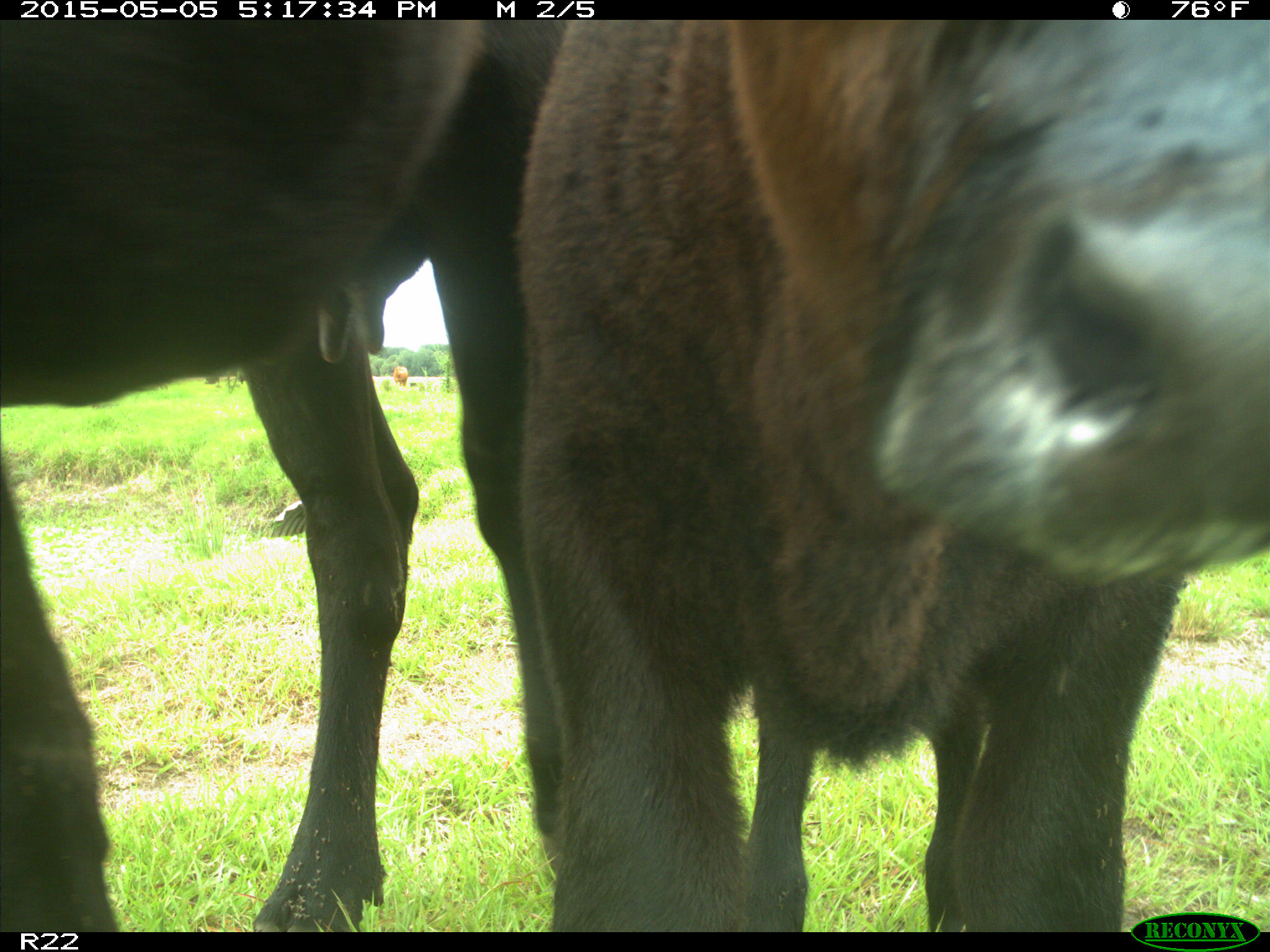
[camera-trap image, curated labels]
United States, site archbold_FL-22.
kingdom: Animalia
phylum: Chordata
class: Mammalia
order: Artiodactyla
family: Bovidae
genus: Bos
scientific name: Bos taurus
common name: domestic cow